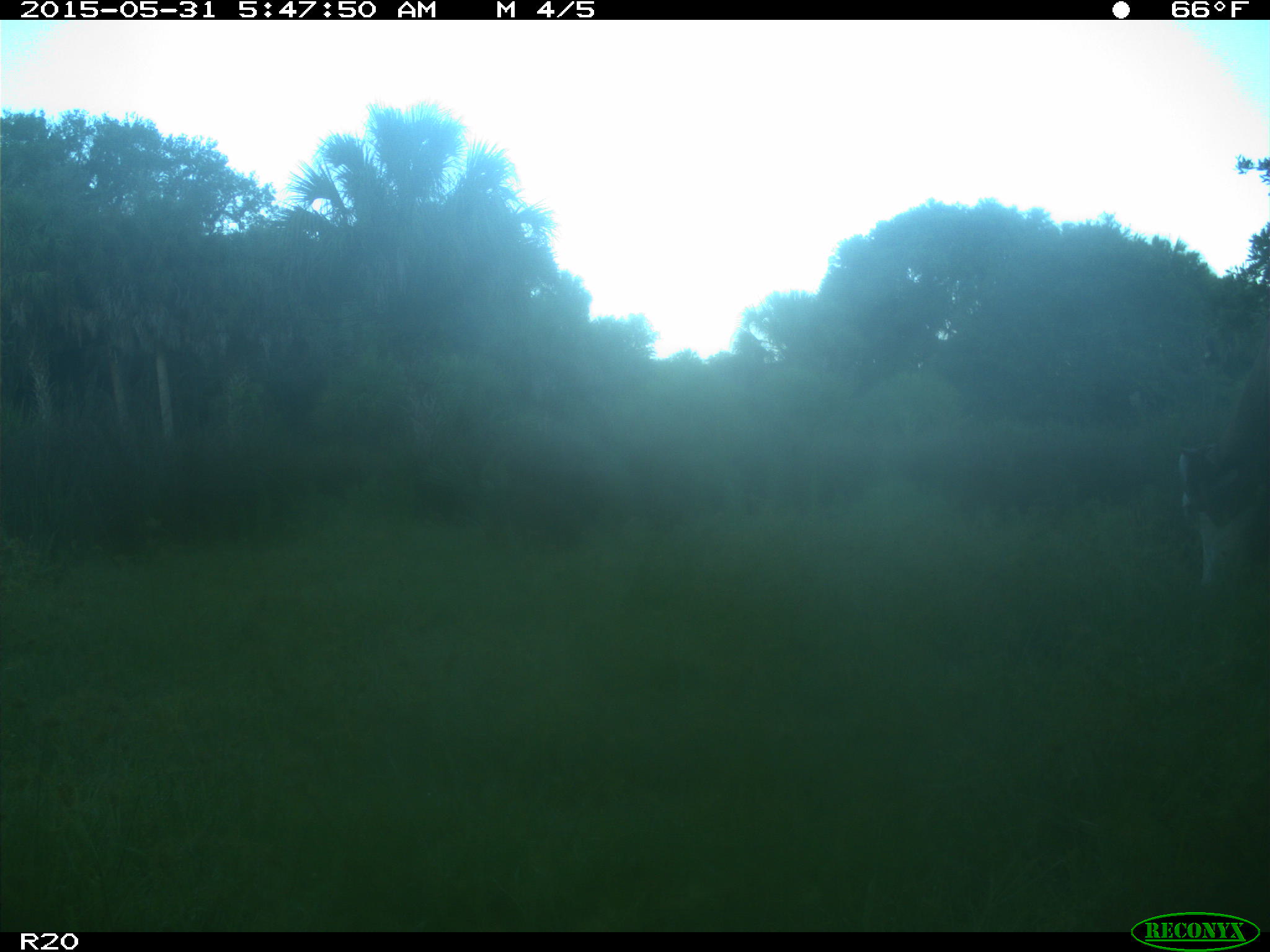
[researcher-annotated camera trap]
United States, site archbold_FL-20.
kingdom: Animalia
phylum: Chordata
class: Mammalia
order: Artiodactyla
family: Bovidae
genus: Bos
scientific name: Bos taurus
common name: domestic cow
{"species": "Bos taurus (domestic cow)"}